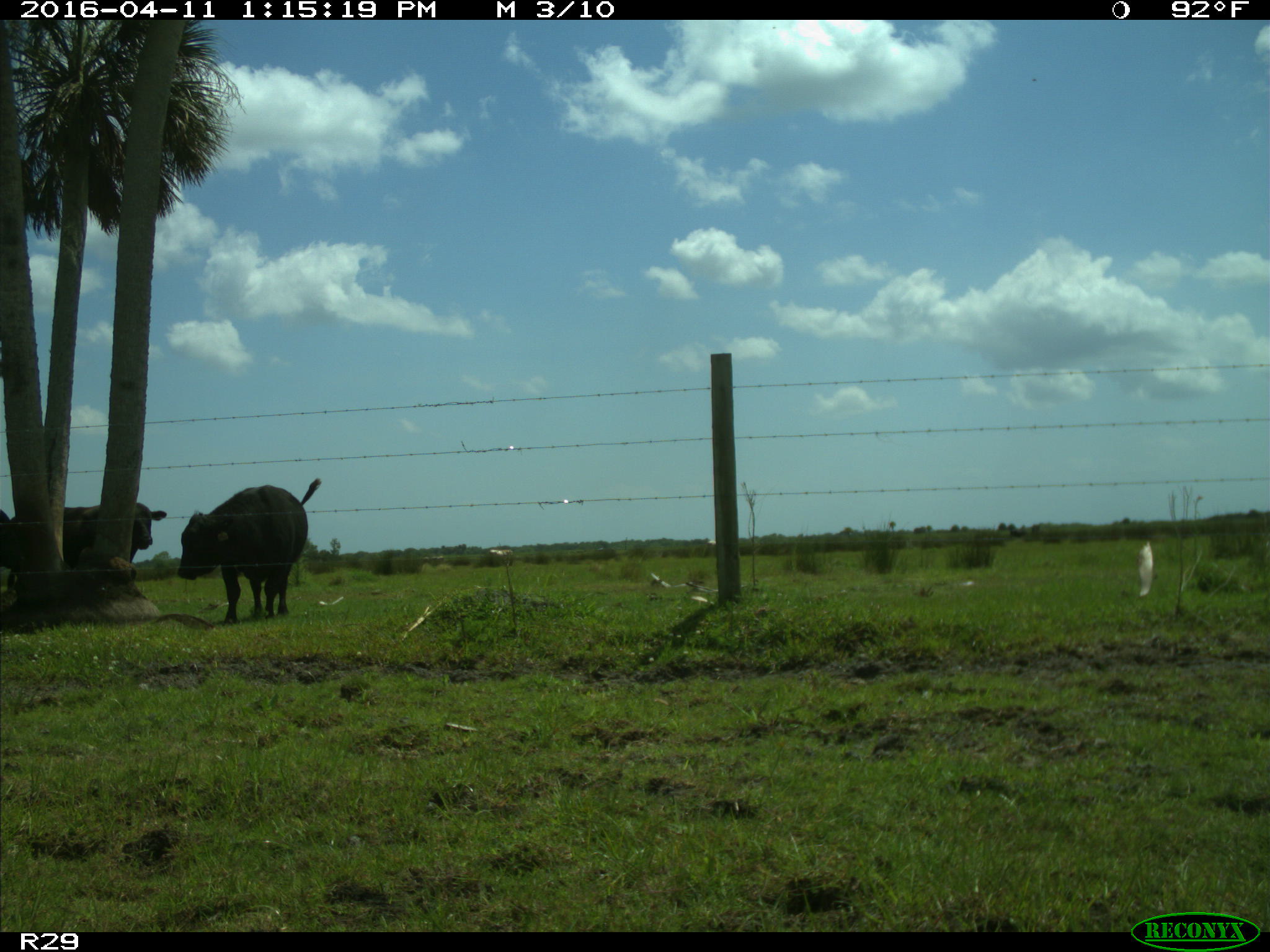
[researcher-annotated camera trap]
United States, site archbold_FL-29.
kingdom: Animalia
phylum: Chordata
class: Mammalia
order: Artiodactyla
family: Bovidae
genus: Bos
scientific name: Bos taurus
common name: domestic cow